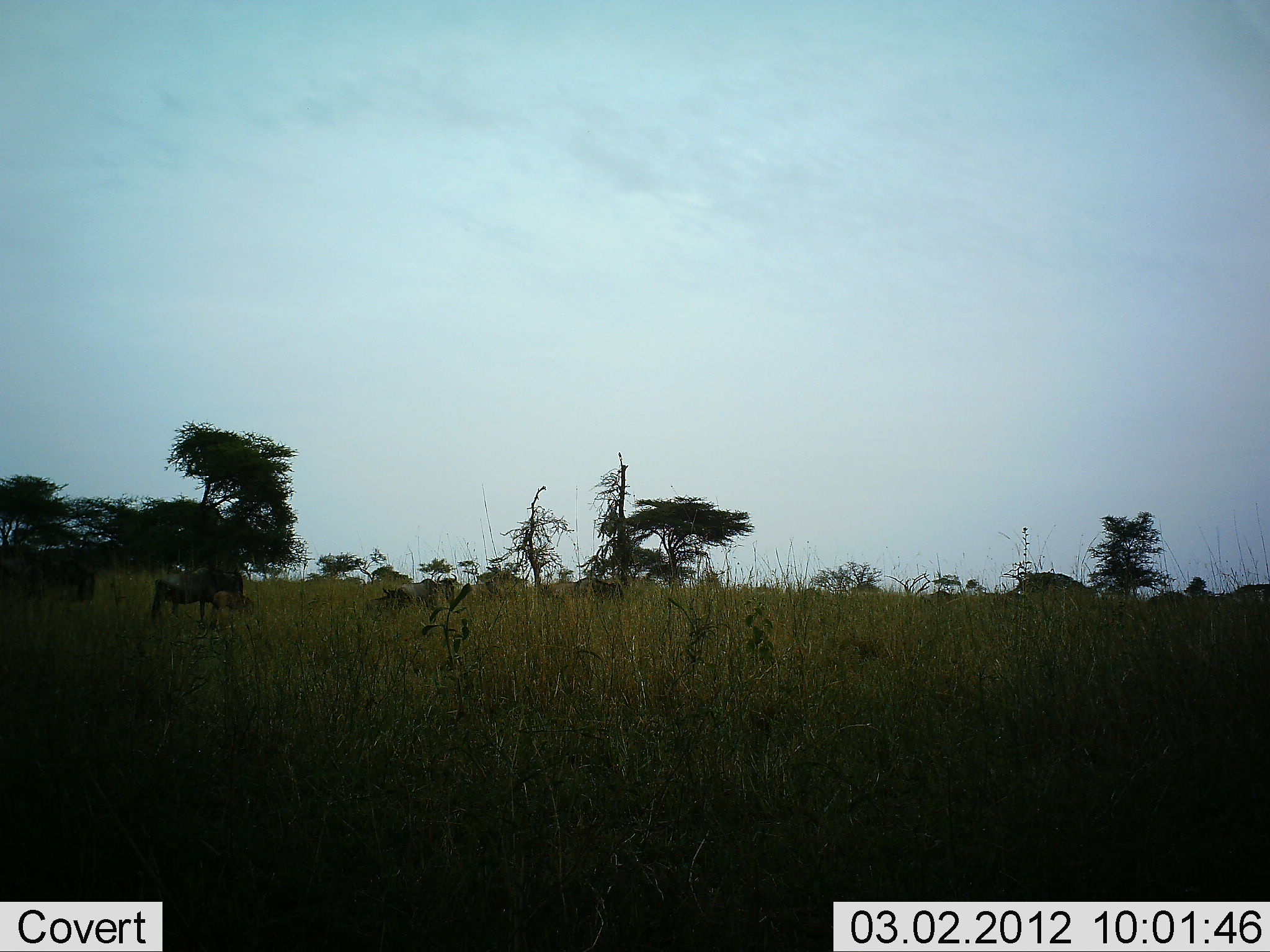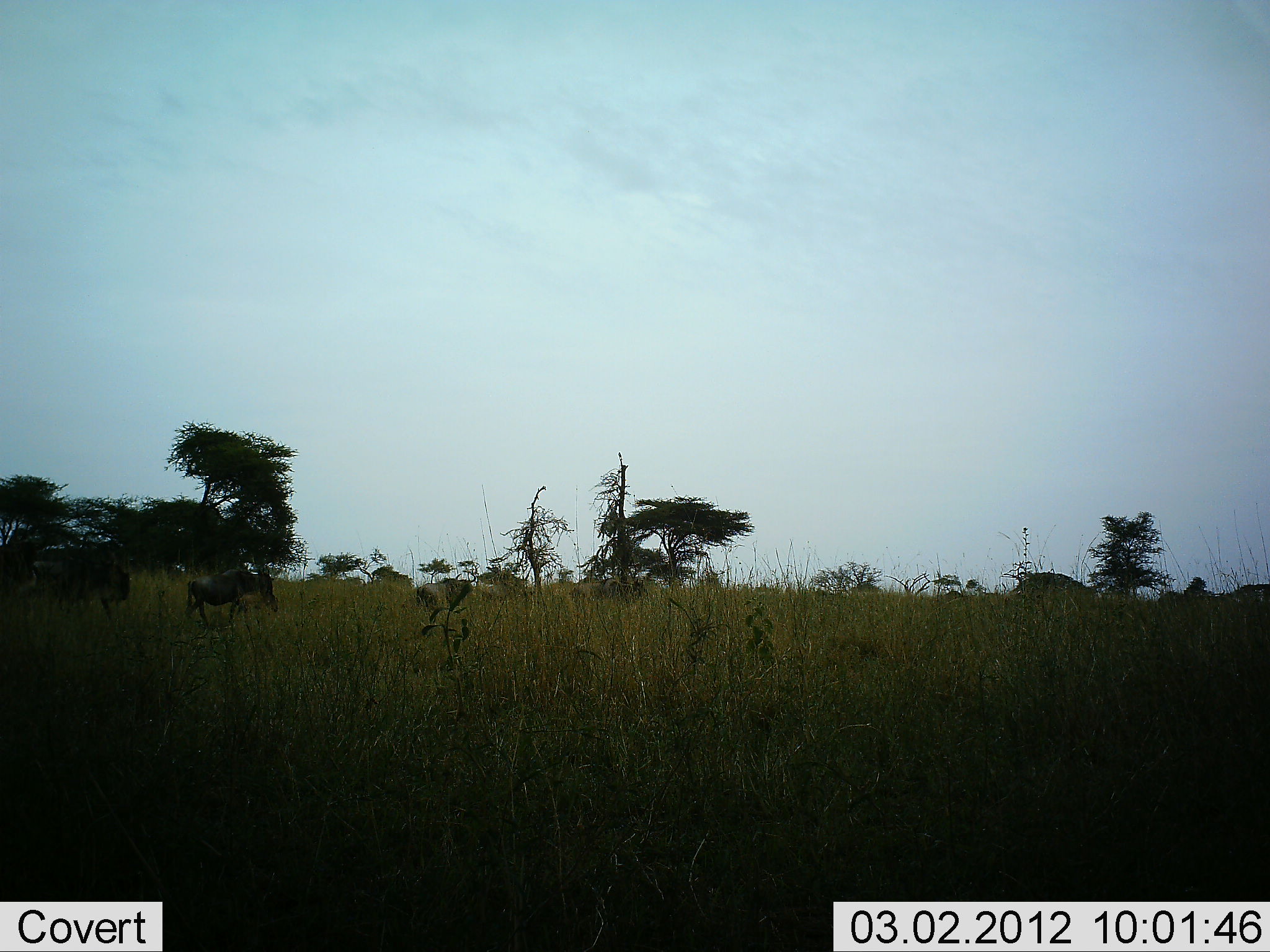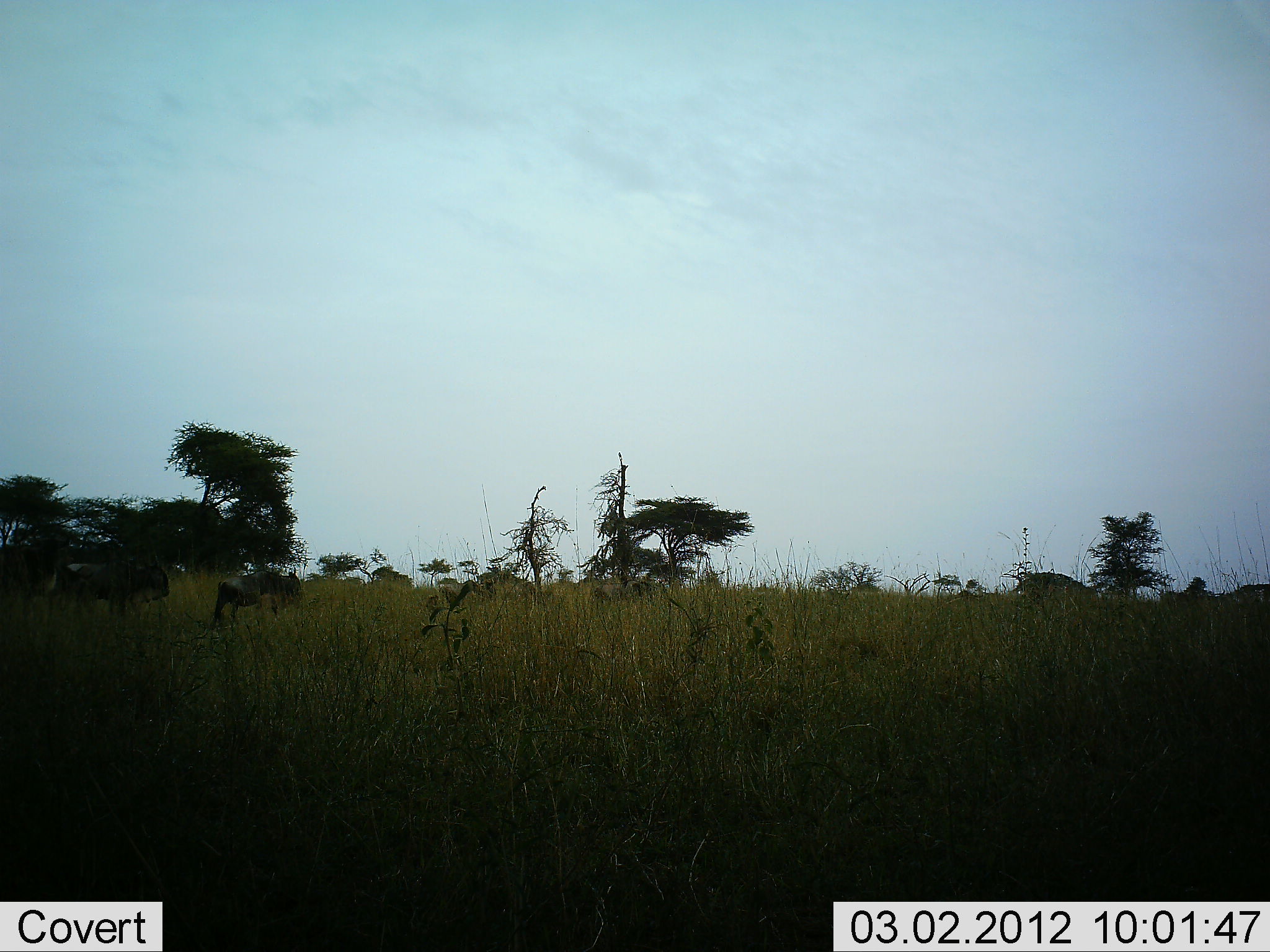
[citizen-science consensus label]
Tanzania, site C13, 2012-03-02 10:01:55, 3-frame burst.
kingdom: Animalia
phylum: Chordata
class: Mammalia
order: Artiodactyla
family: Bovidae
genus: Connochaetes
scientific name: Connochaetes taurinus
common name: blue wildebeest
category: wildebeest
Wildebeest (blue wildebeest) (Connochaetes taurinus), count 8. Behavior (volunteer vote fractions): standing 0%, resting 0%, moving 94%, interacting 0%. Young present (vote fraction): 6%. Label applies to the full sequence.